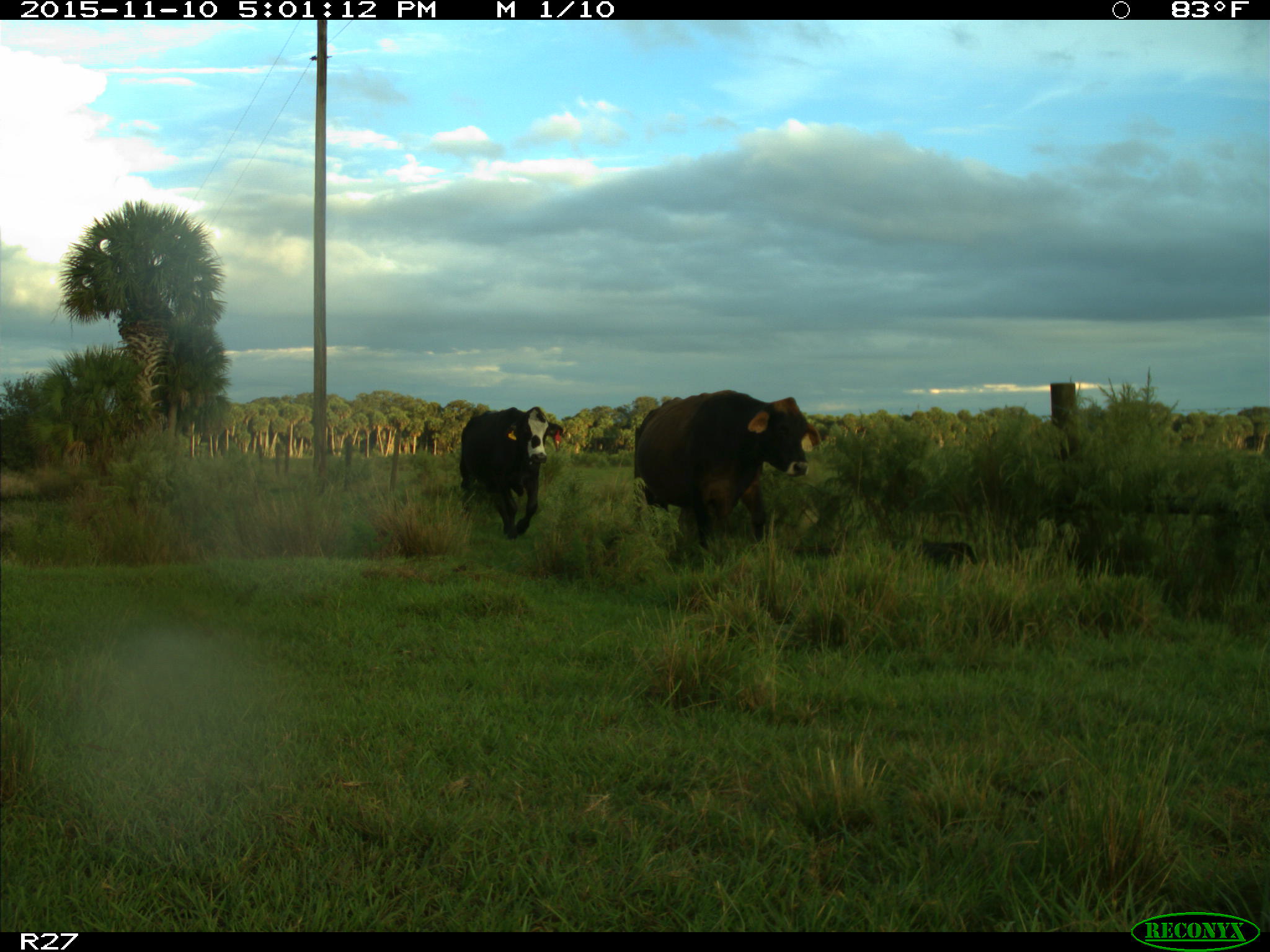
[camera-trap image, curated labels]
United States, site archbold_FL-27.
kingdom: Animalia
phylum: Chordata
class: Mammalia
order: Artiodactyla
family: Bovidae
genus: Bos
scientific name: Bos taurus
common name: domestic cow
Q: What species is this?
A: Bos taurus (domestic cow).